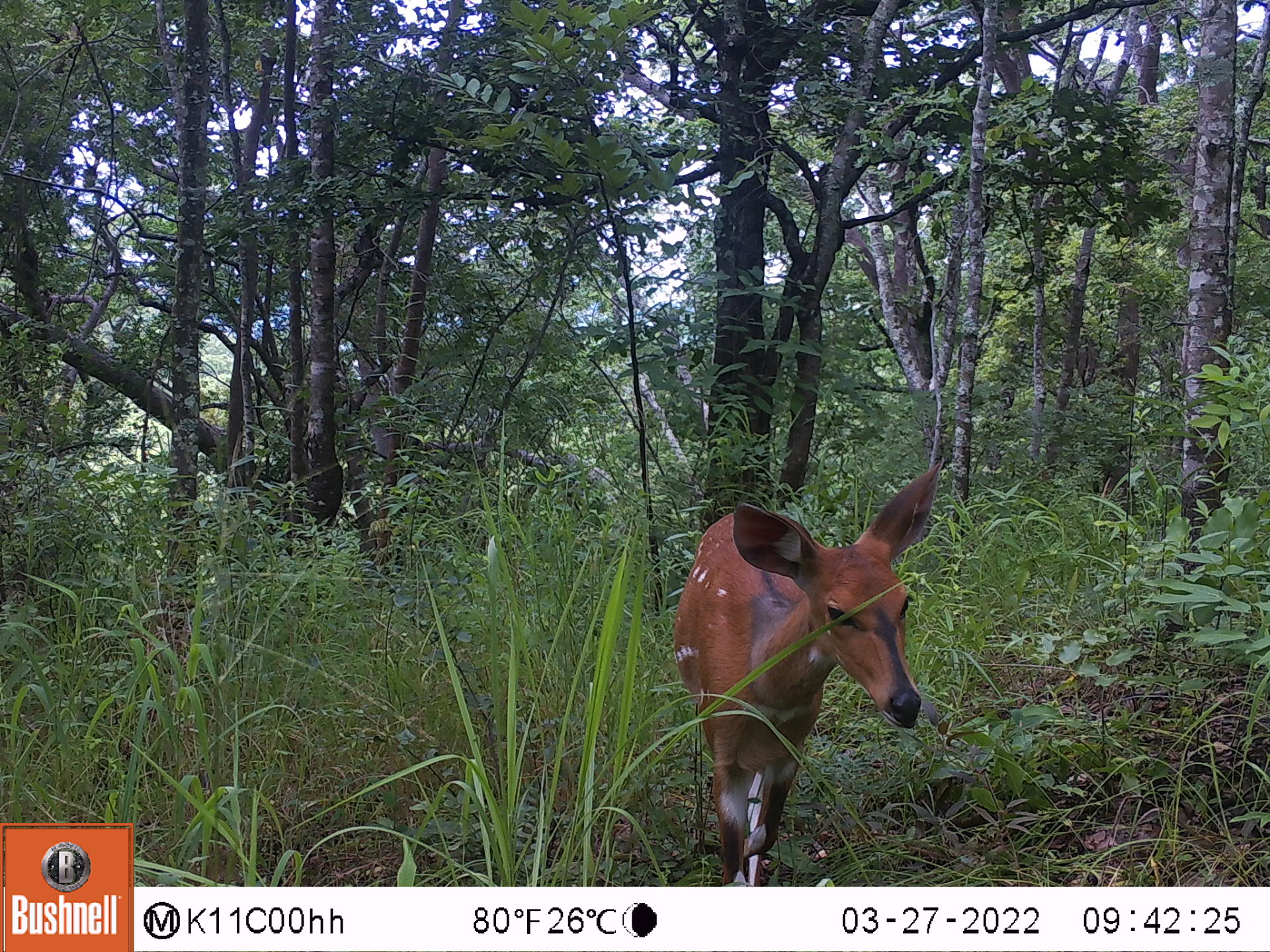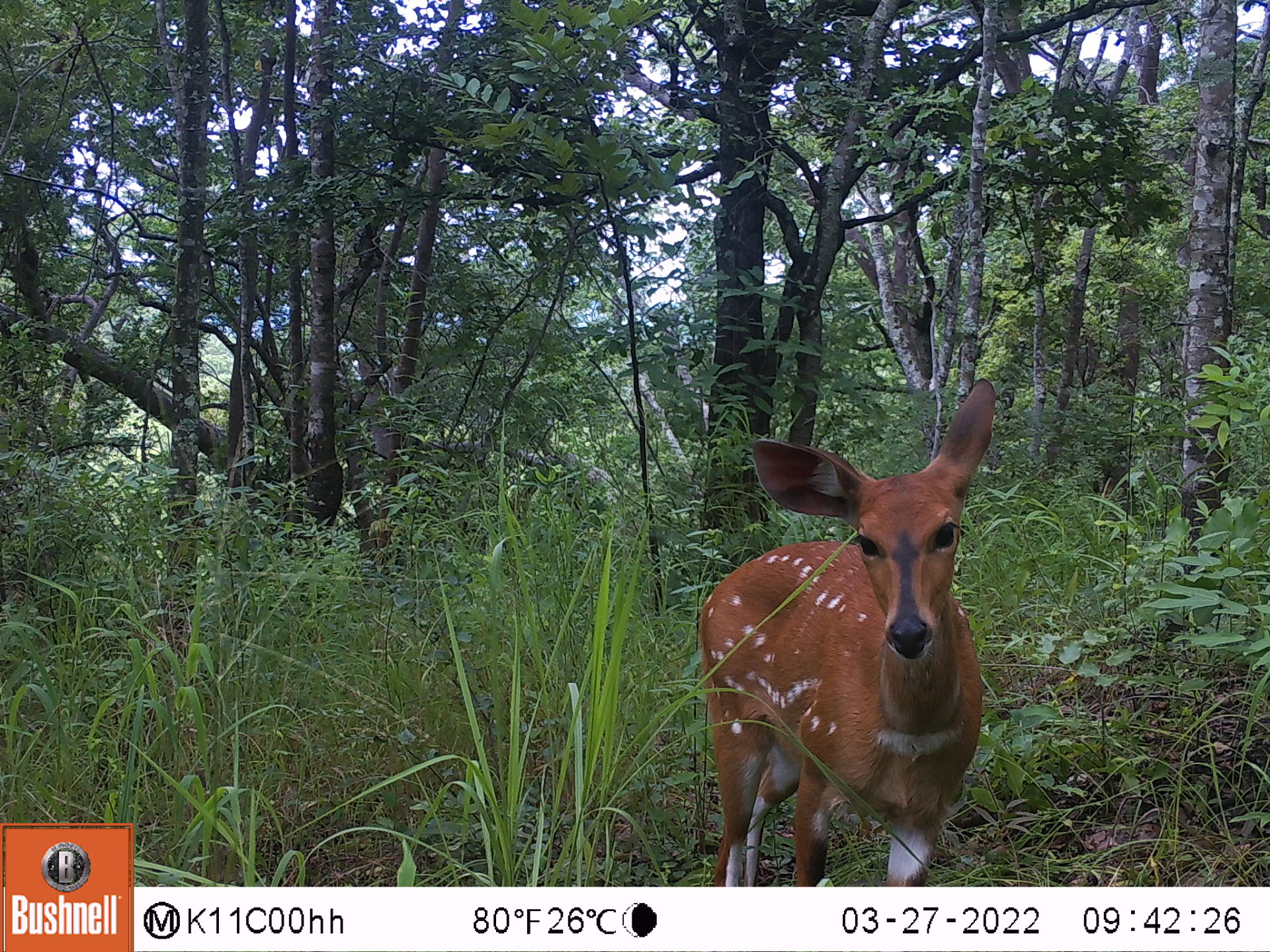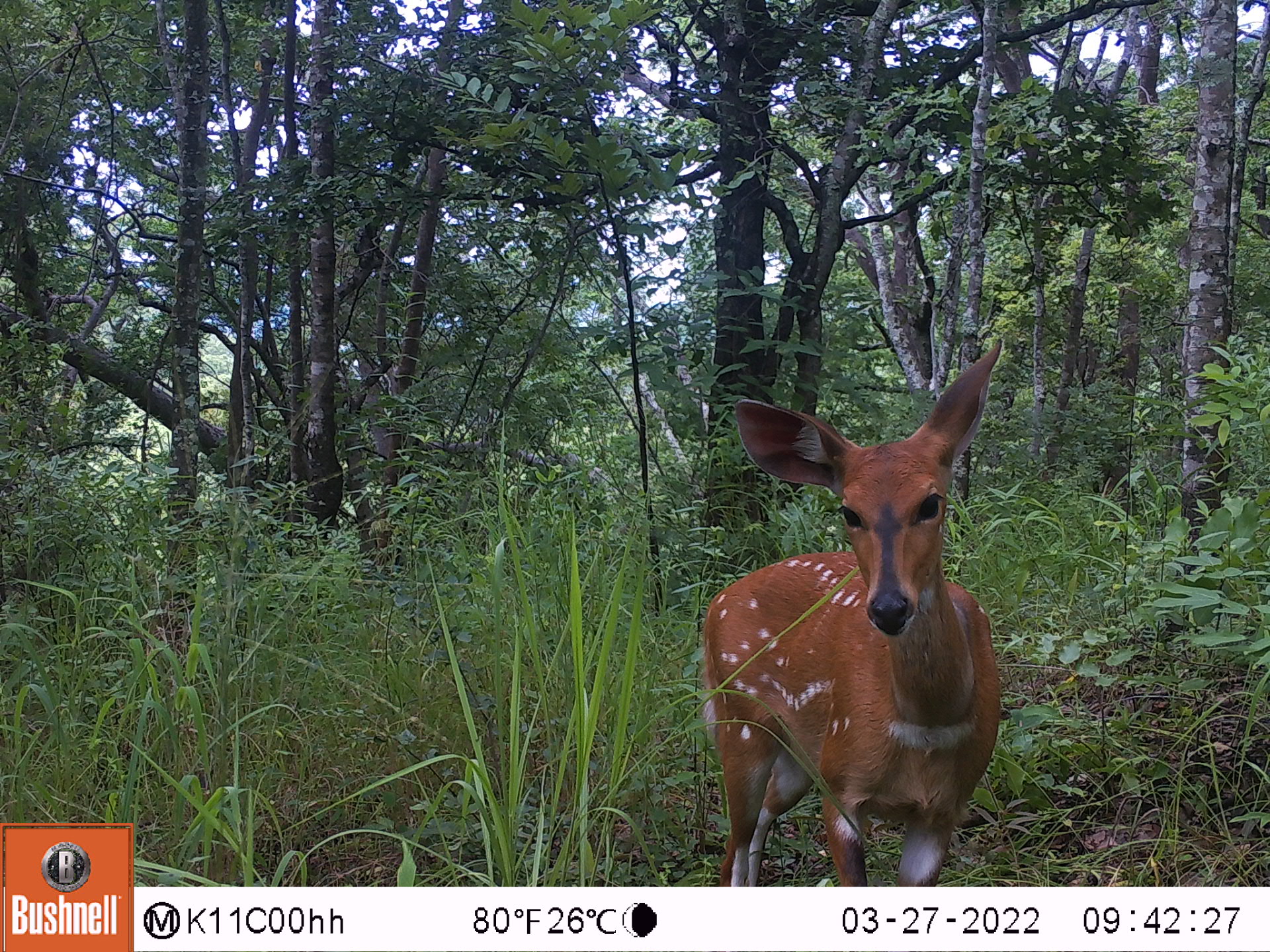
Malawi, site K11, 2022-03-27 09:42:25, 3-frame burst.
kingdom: Animalia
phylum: Chordata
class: Mammalia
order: Artiodactyla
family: Bovidae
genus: Tragelaphus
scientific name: Tragelaphus sylvaticus sylvaticus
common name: cape bushbuck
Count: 1.